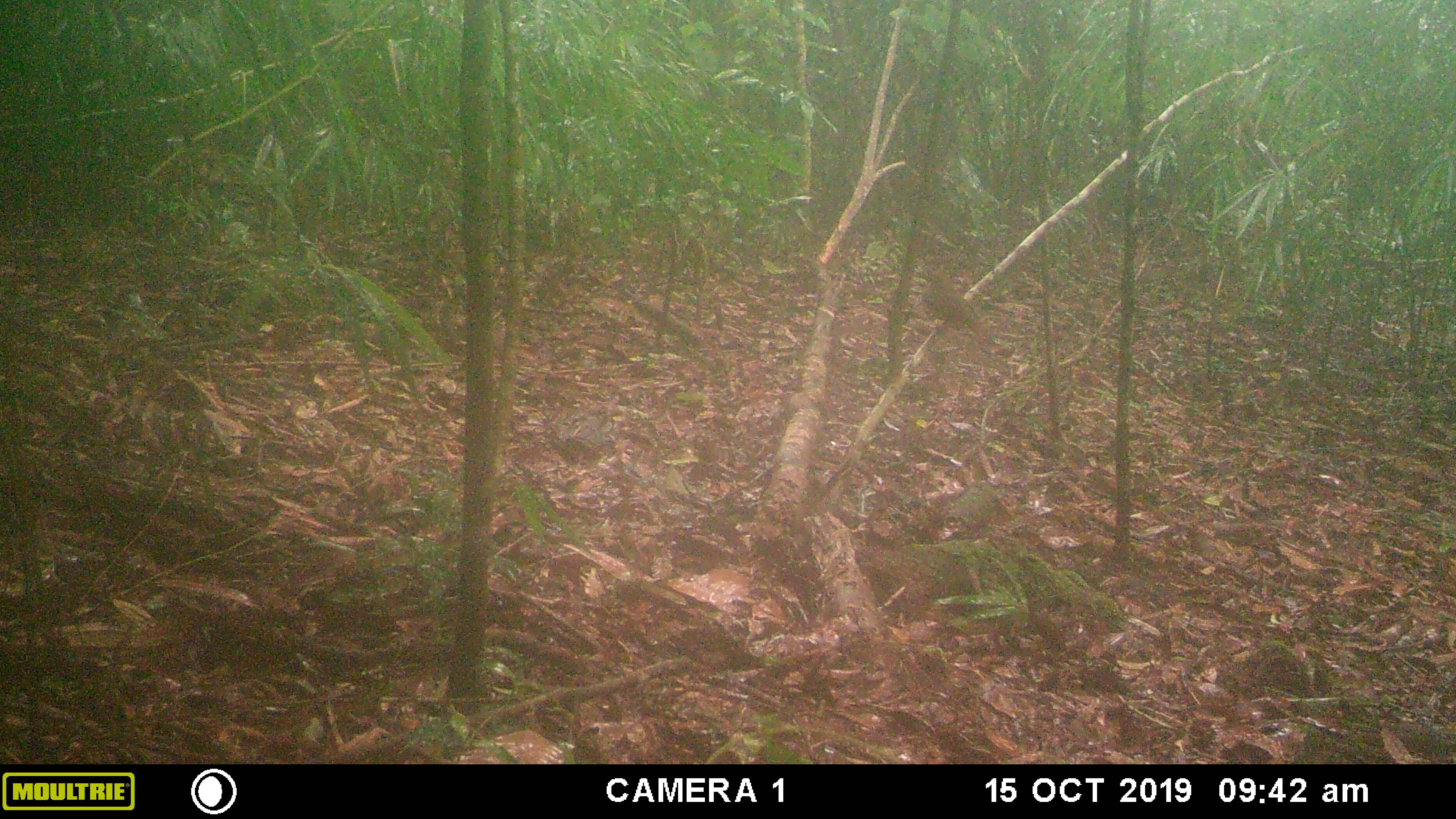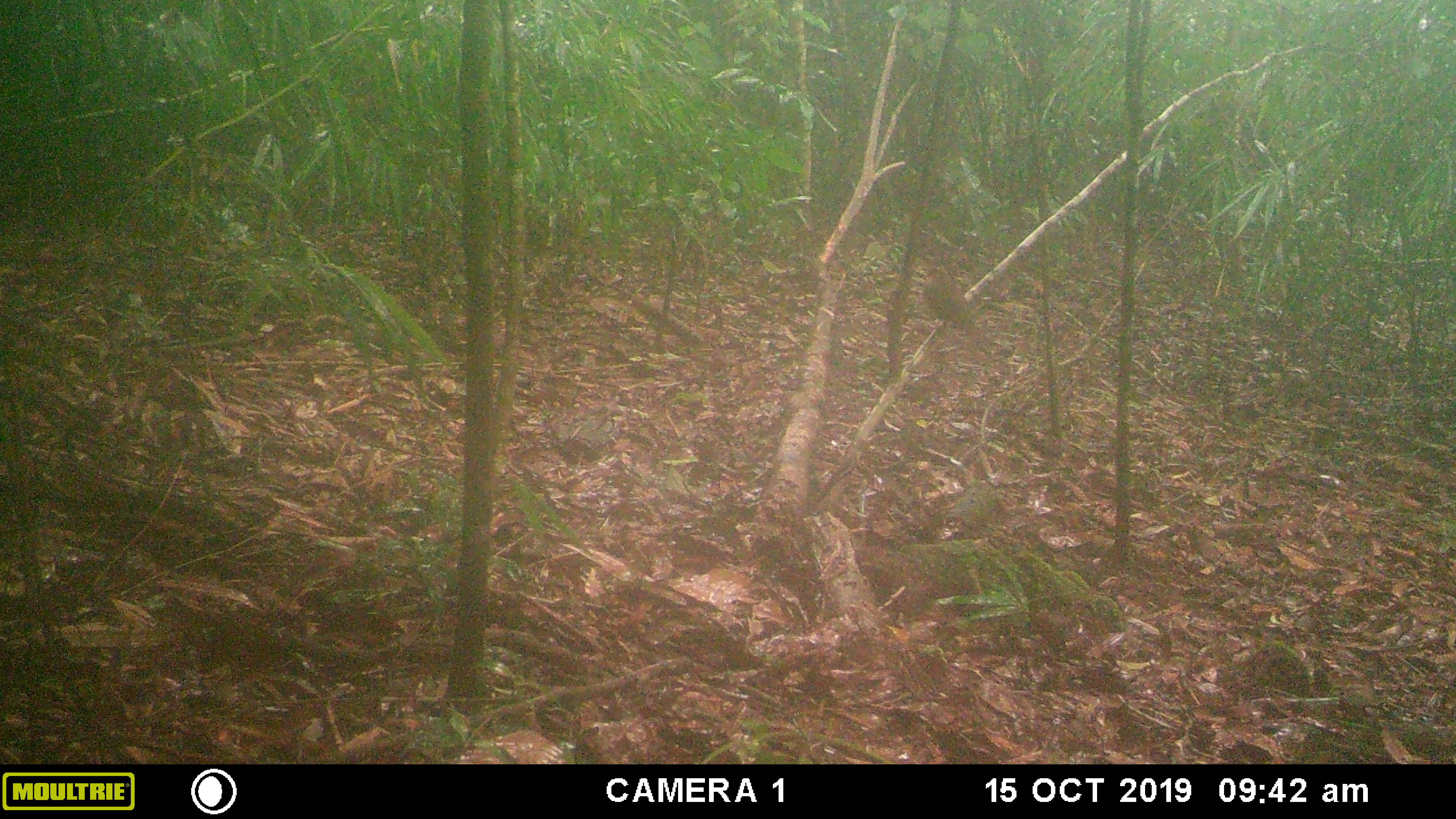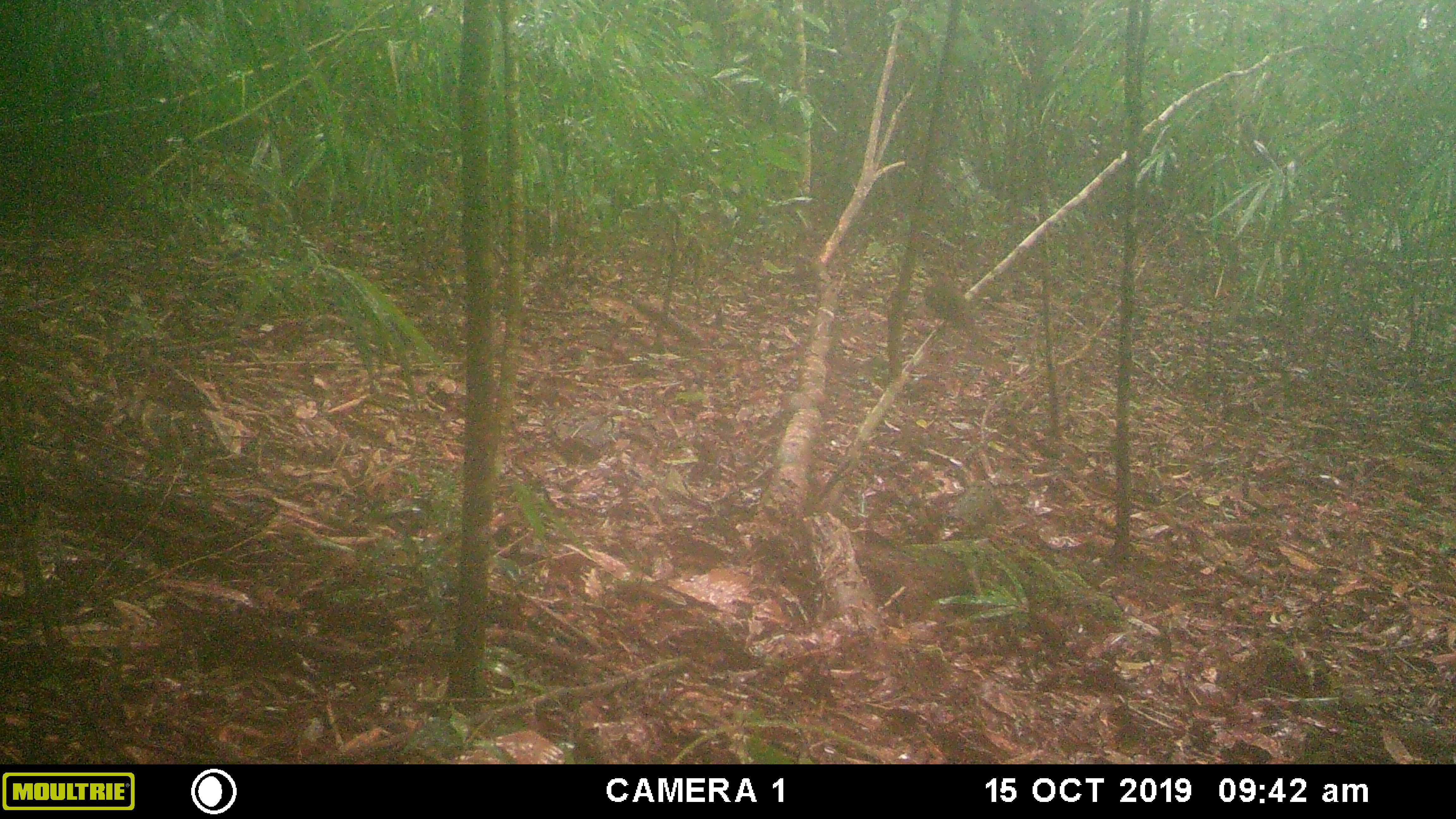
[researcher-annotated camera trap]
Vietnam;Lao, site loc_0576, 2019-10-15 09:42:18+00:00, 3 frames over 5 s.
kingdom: Animalia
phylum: Chordata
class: Aves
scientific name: Aves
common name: bird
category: unidentified bird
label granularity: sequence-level